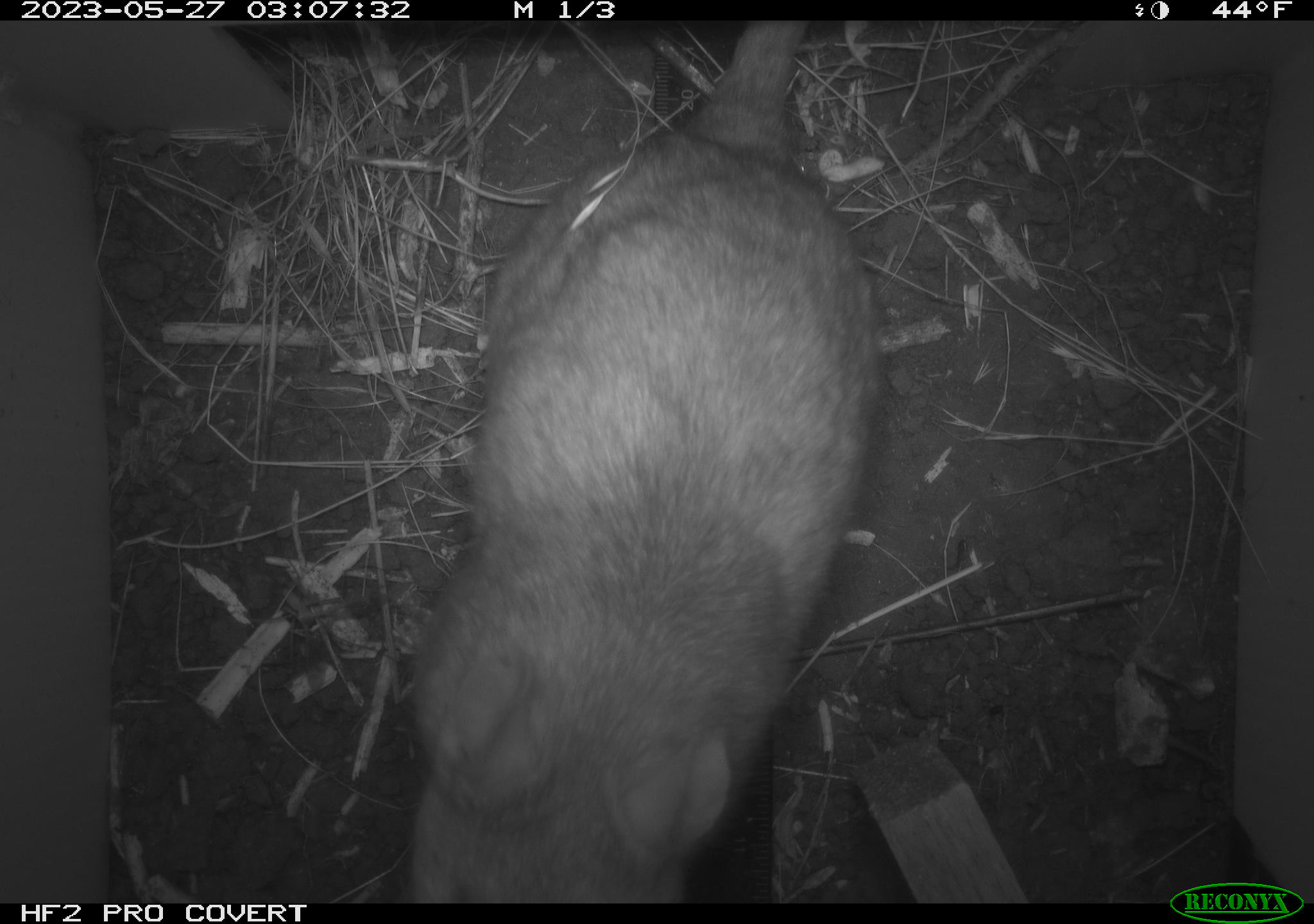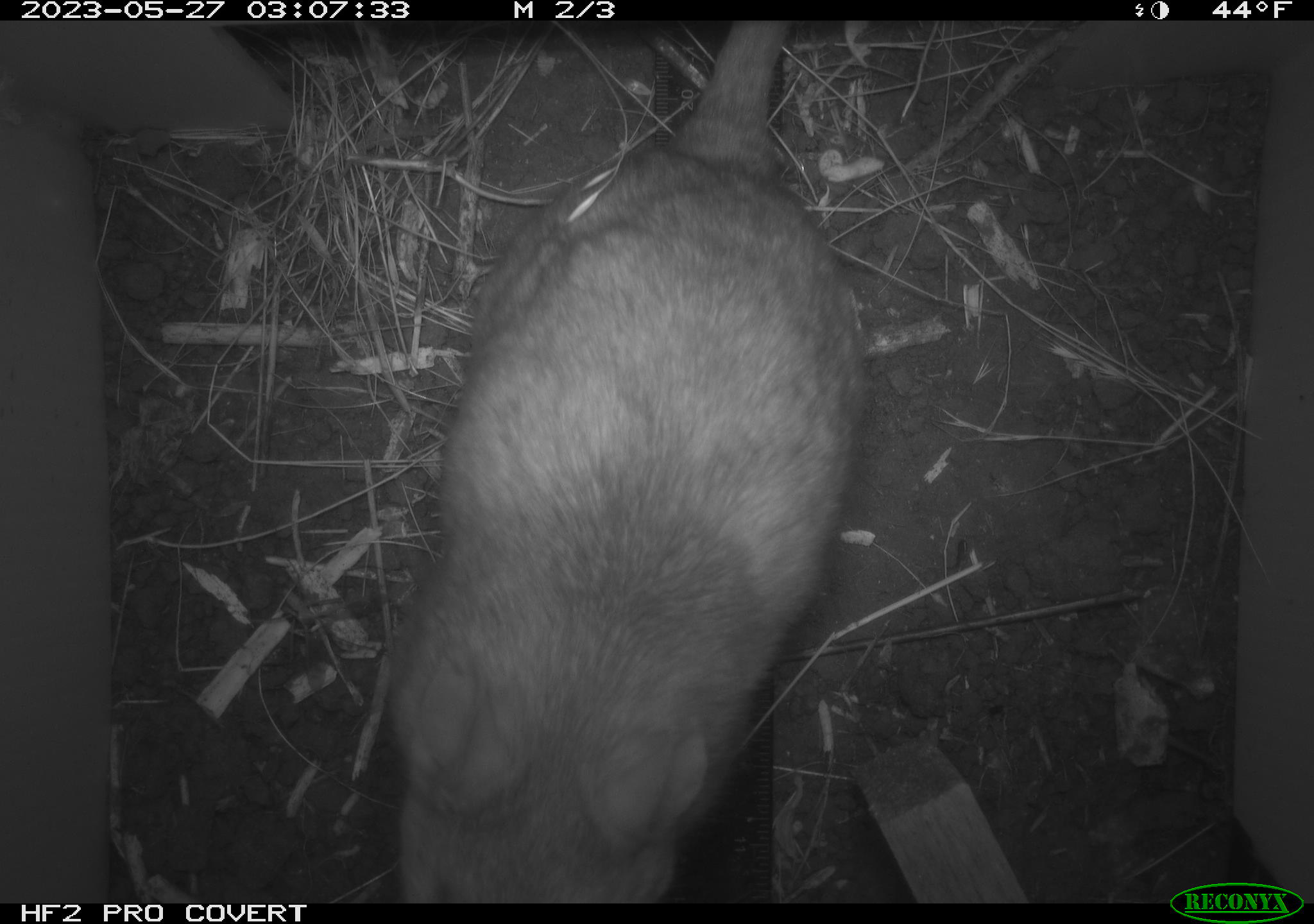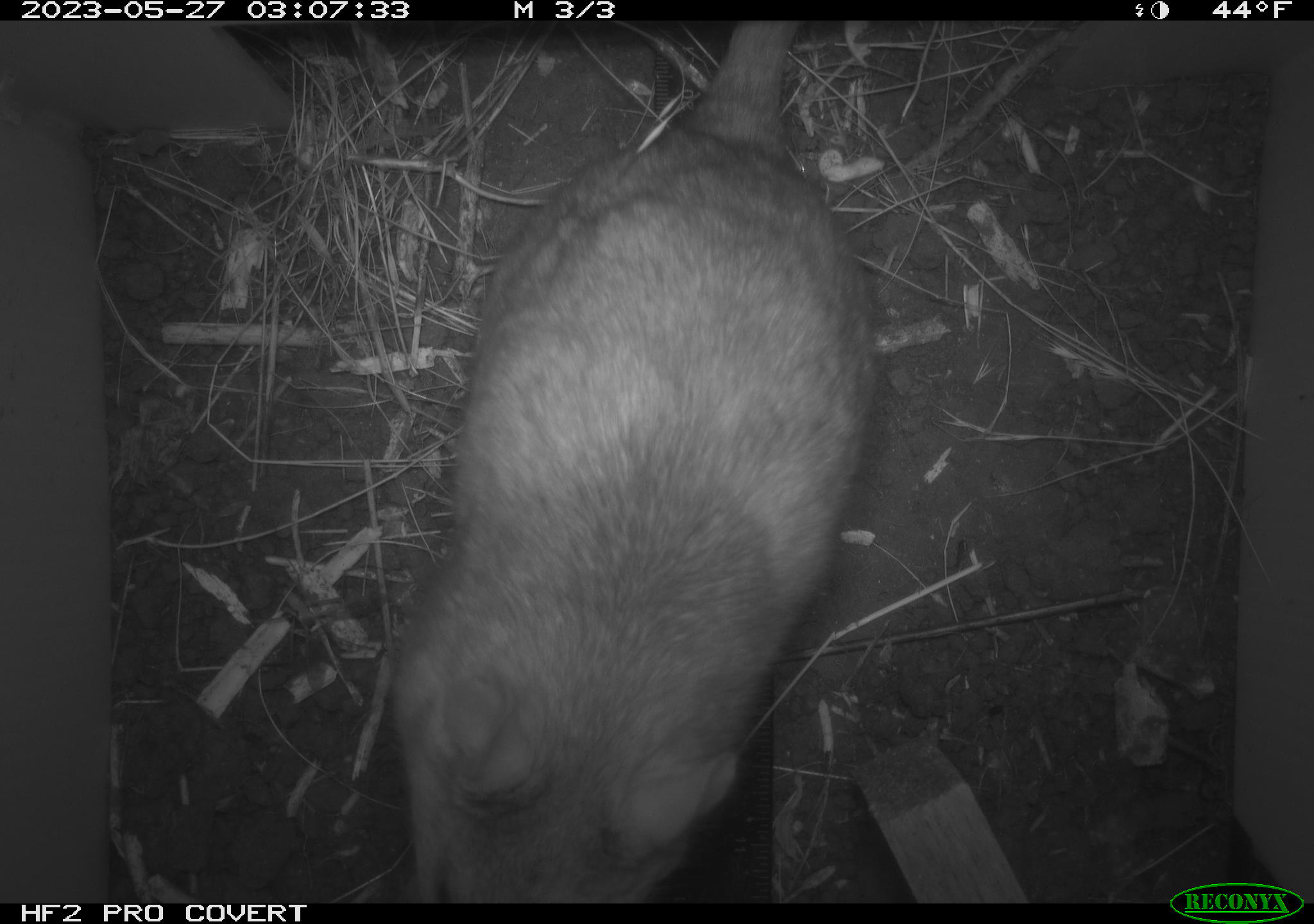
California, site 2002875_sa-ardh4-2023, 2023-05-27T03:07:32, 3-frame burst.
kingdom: Animalia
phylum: Chordata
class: Mammalia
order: Rodentia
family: Cricetidae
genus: Neotoma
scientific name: Neotoma fuscipes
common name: dusky-footed woodrat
Dusky-footed woodrat (Neotoma fuscipes).